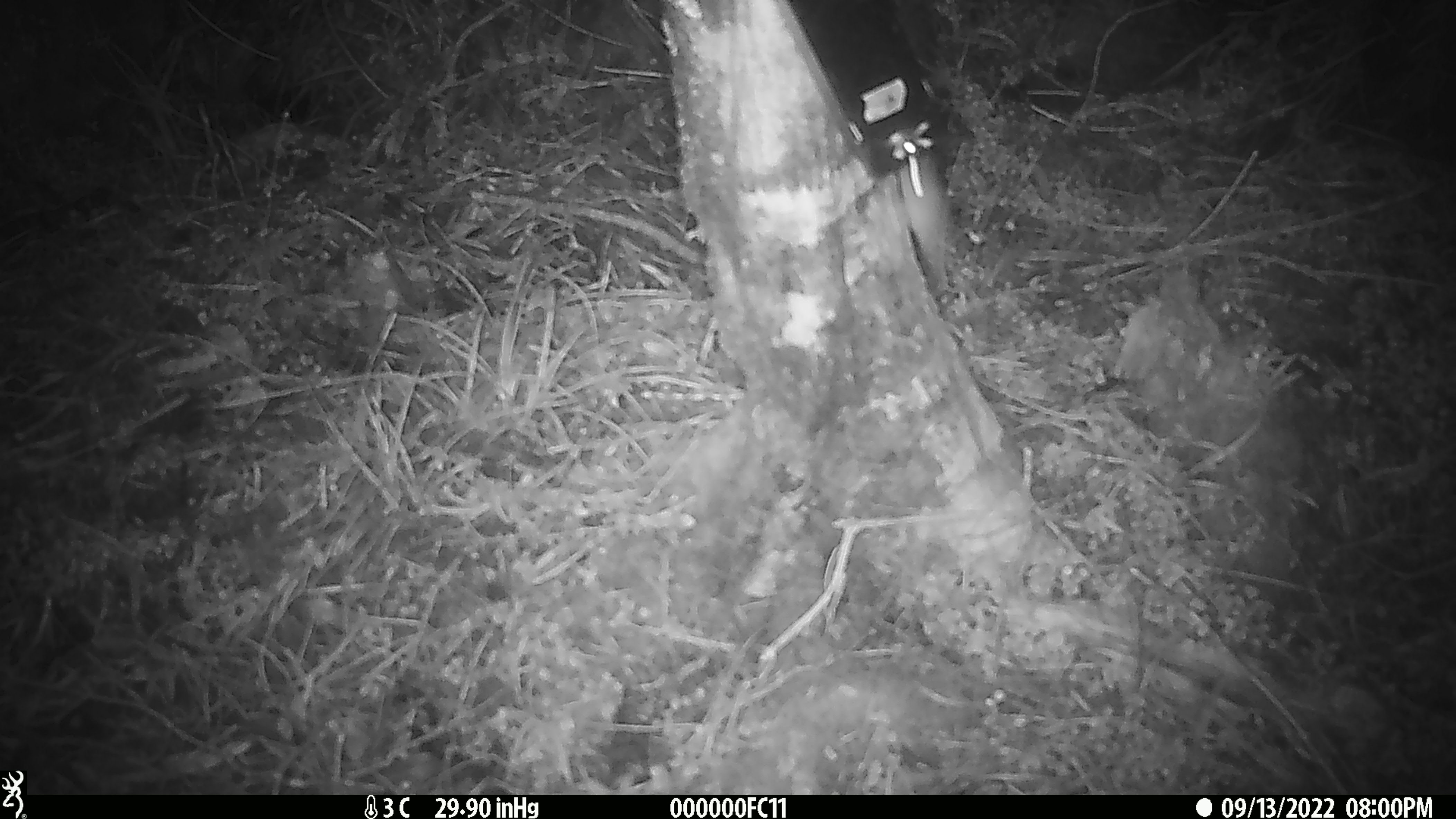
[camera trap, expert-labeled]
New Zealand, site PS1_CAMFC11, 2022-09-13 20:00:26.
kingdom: Animalia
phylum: Chordata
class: Mammalia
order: Rodentia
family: Muridae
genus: Mus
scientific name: Mus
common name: mouse